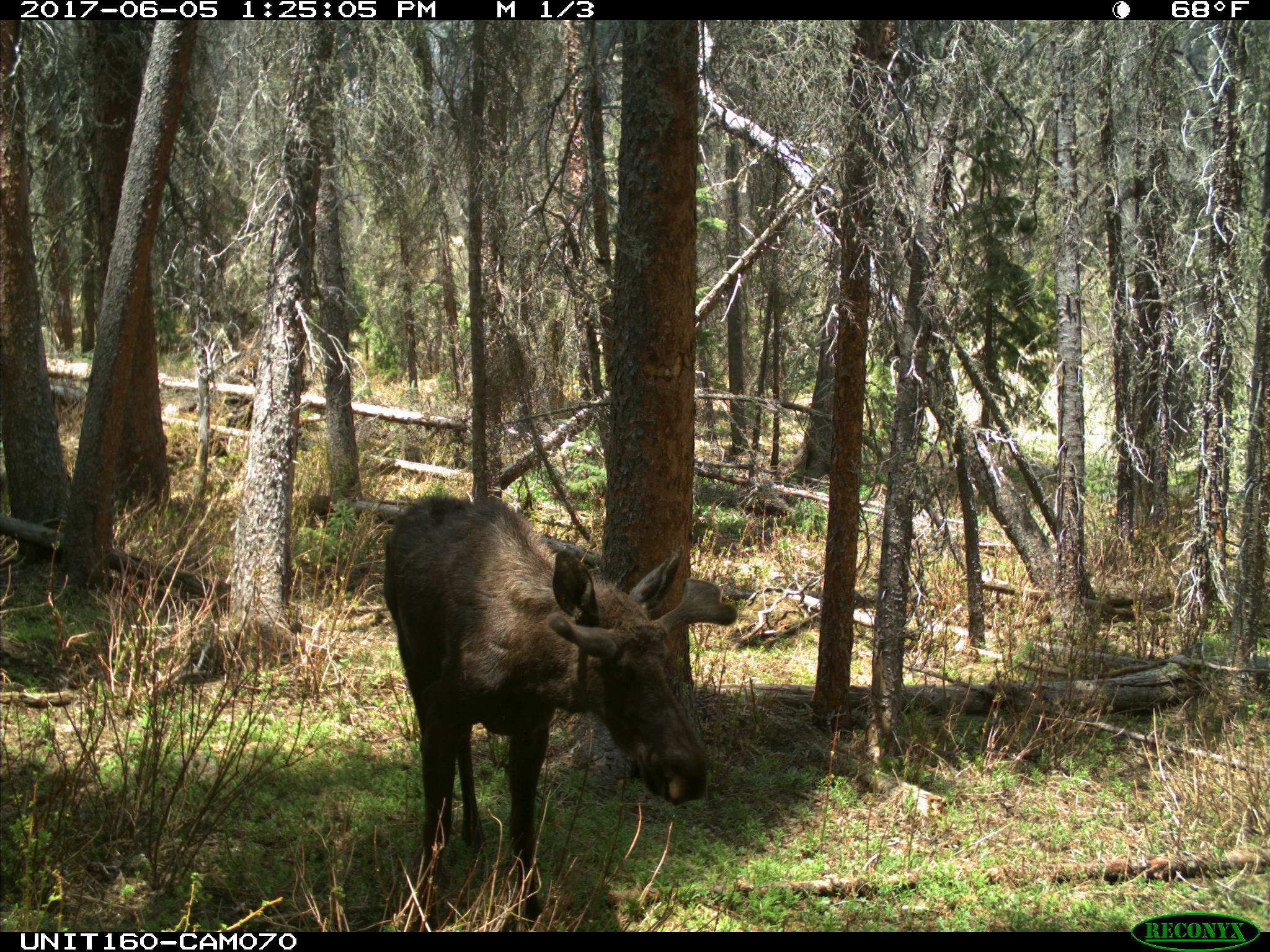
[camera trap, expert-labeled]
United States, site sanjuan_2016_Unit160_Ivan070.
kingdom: Animalia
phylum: Chordata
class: Mammalia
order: Artiodactyla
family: Cervidae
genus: Alces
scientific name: Alces alces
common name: moose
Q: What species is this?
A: Alces alces (moose).